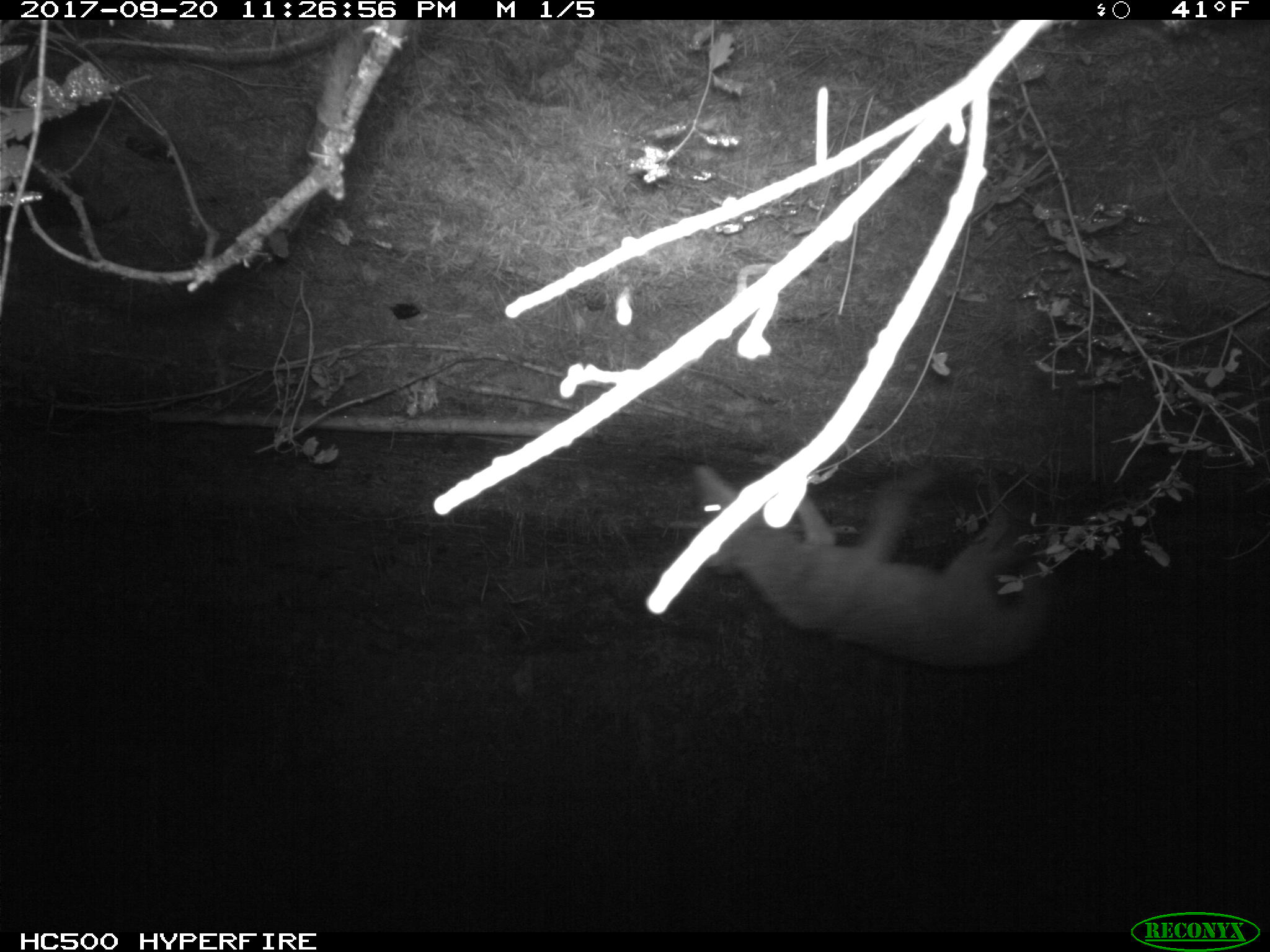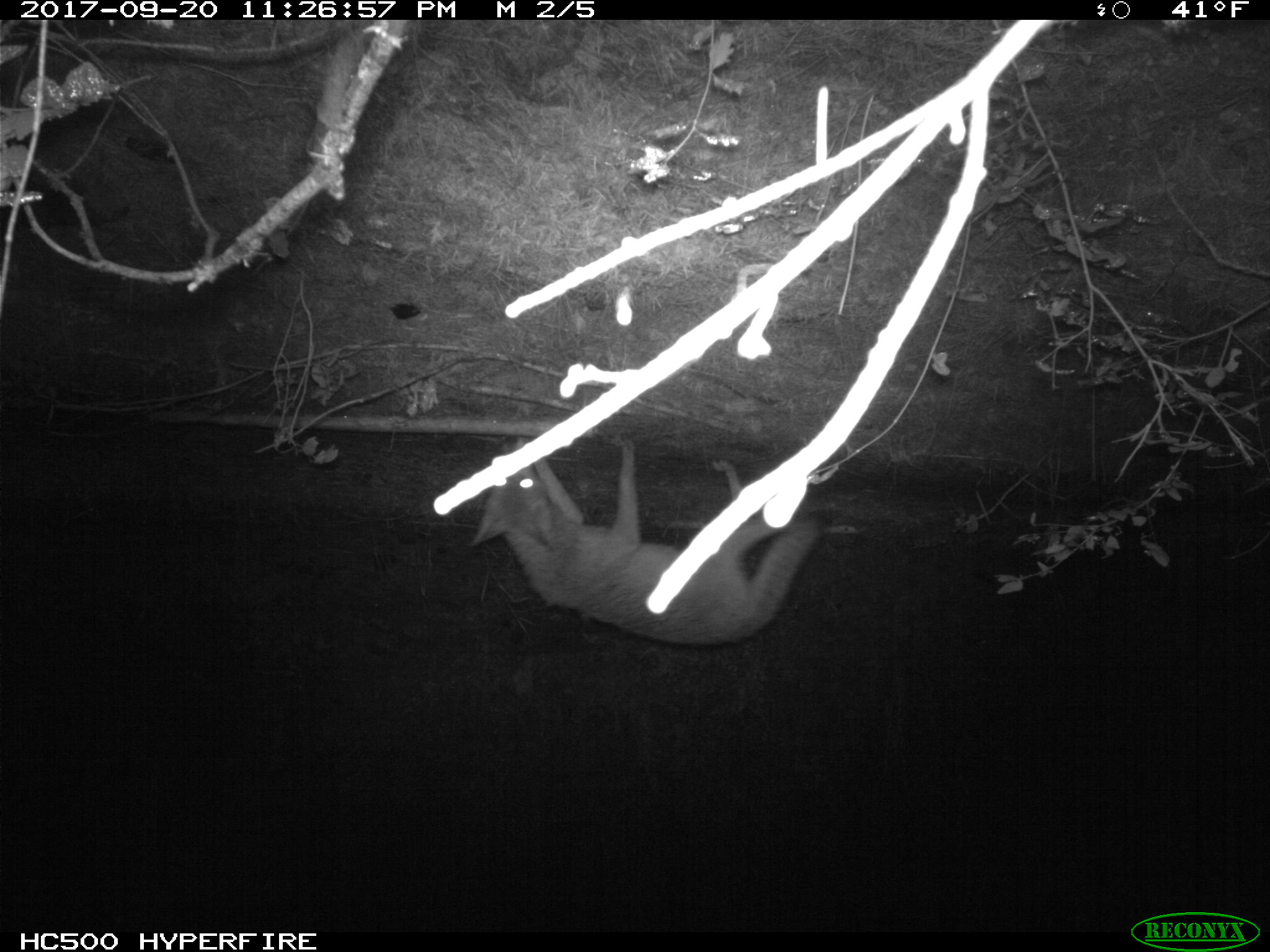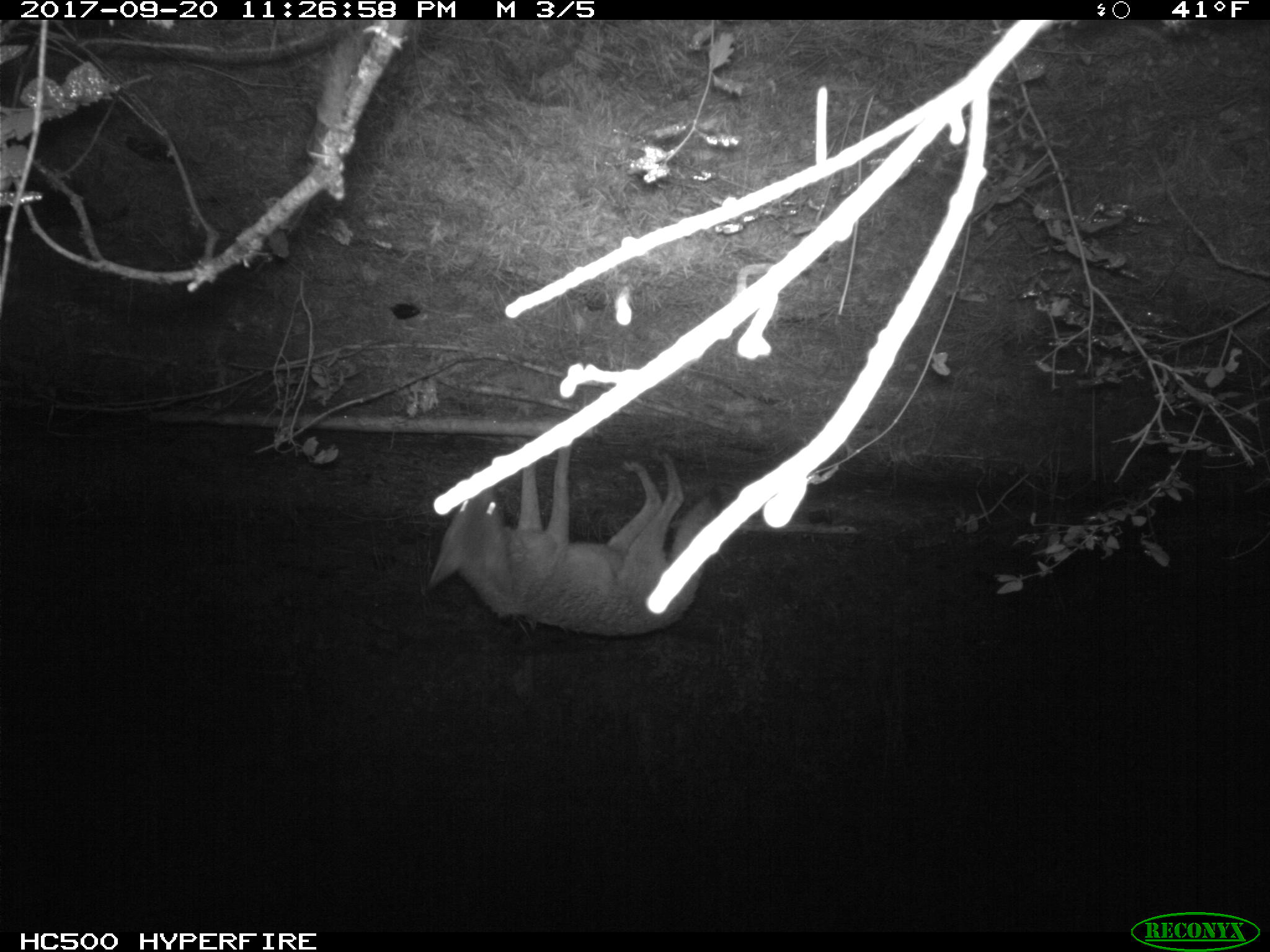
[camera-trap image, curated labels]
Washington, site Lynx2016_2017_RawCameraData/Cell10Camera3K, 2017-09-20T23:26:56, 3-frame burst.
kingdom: Animalia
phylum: Chordata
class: Mammalia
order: Carnivora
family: Canidae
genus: Canis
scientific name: Canis latrans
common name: coyote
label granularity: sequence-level